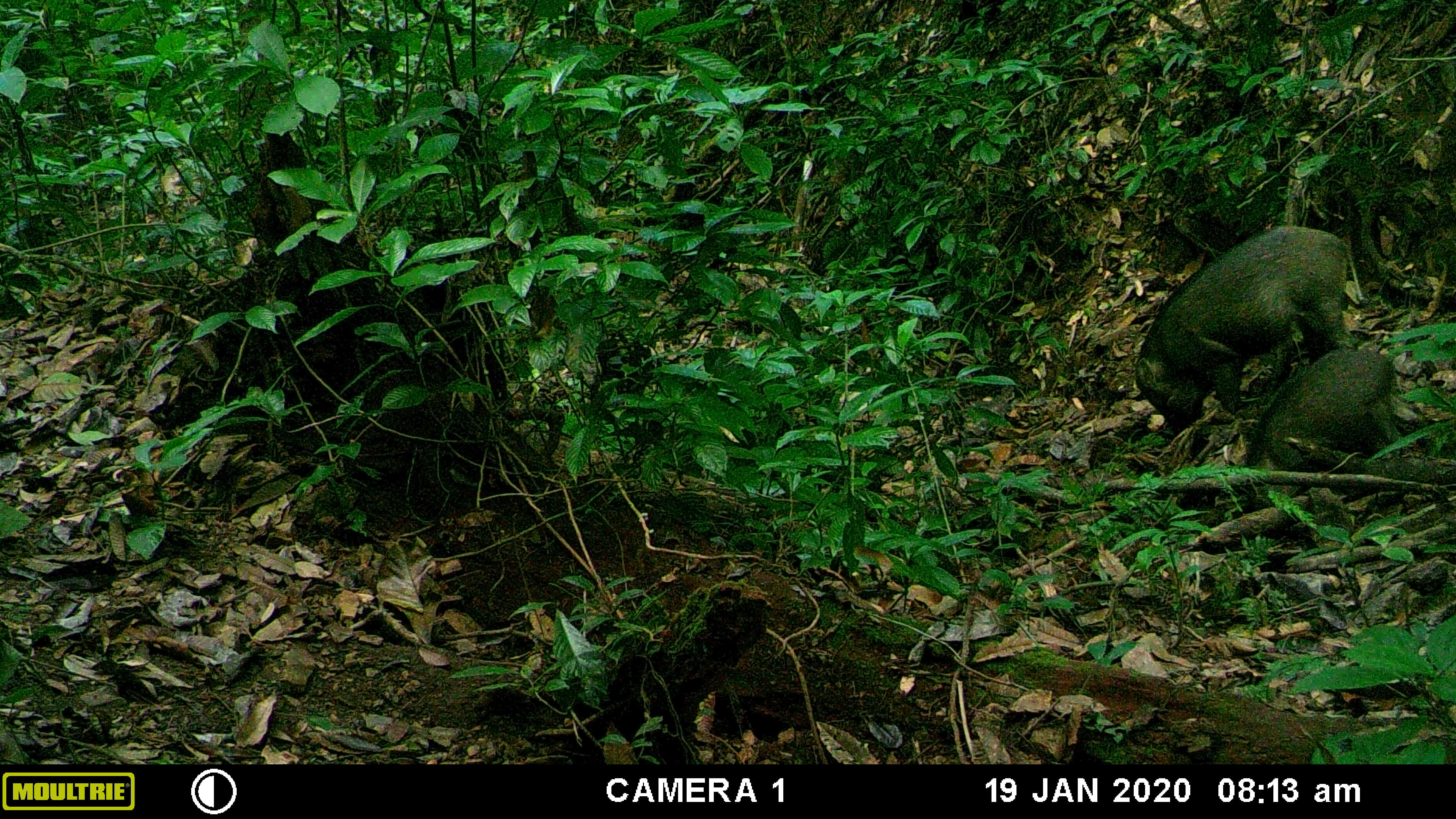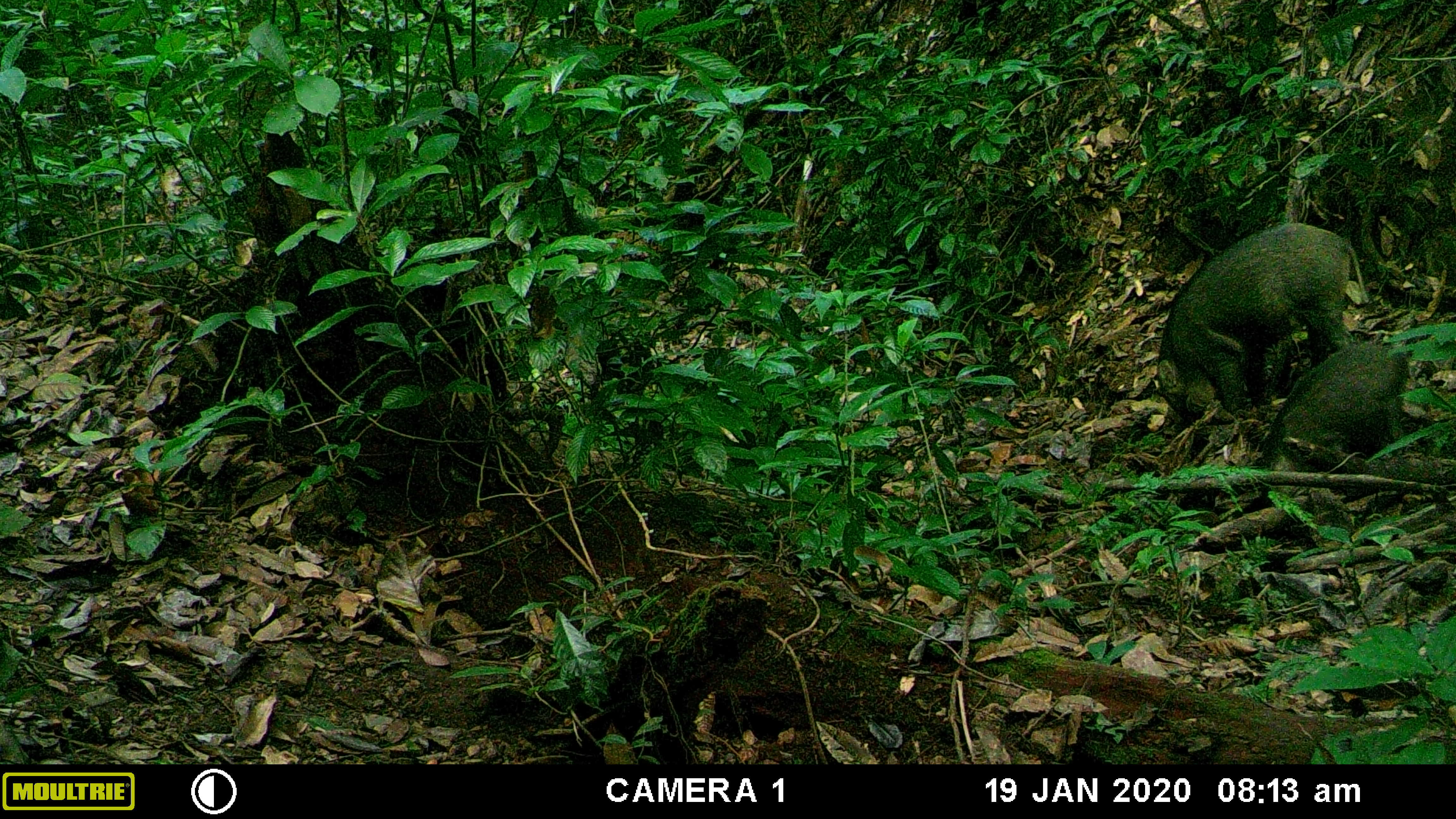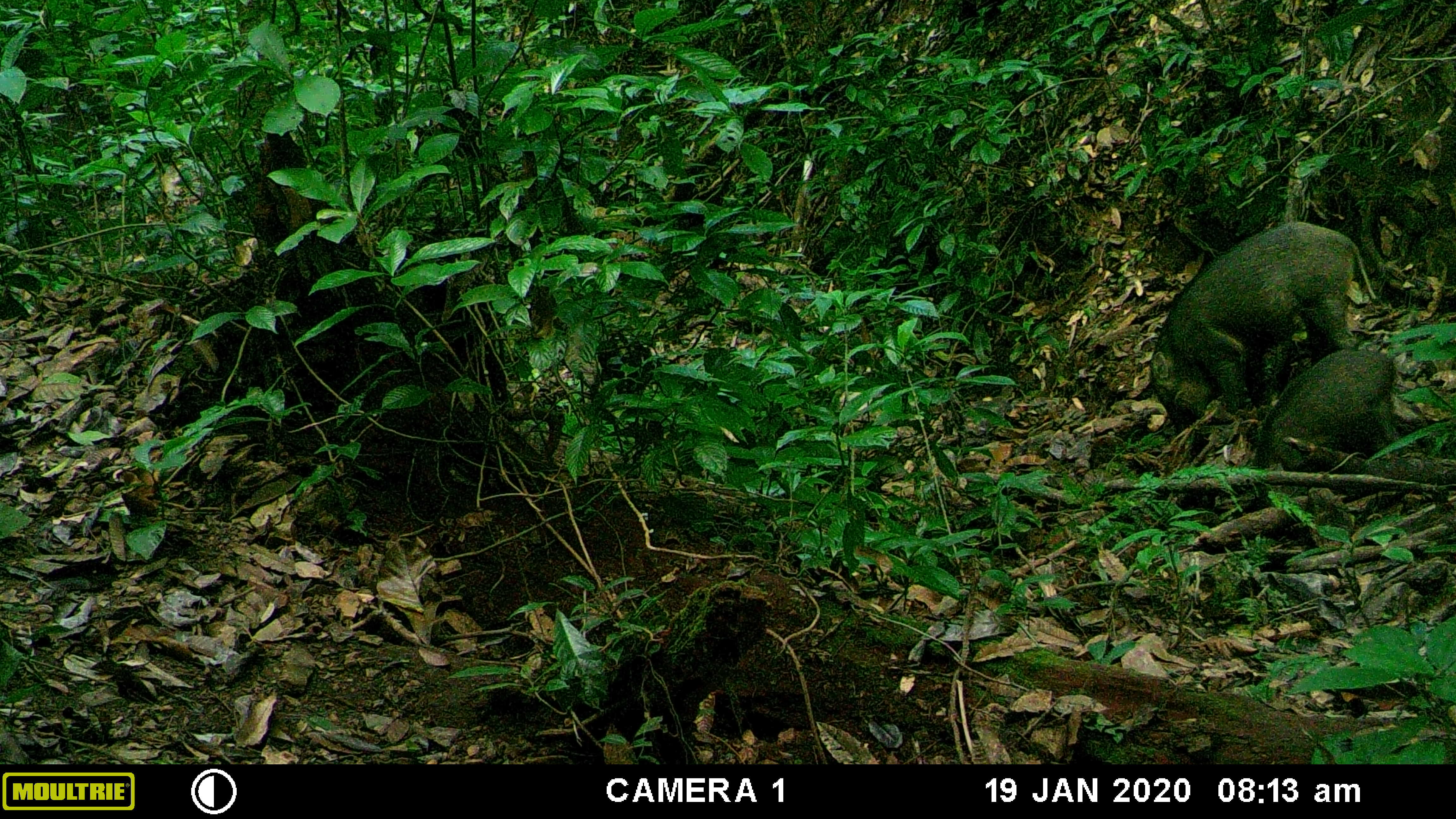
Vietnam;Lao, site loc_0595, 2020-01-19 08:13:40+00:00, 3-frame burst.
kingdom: Animalia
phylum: Chordata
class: Mammalia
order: Artiodactyla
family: Suidae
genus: Sus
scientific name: Sus scrofa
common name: eurasian wild pig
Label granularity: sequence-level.